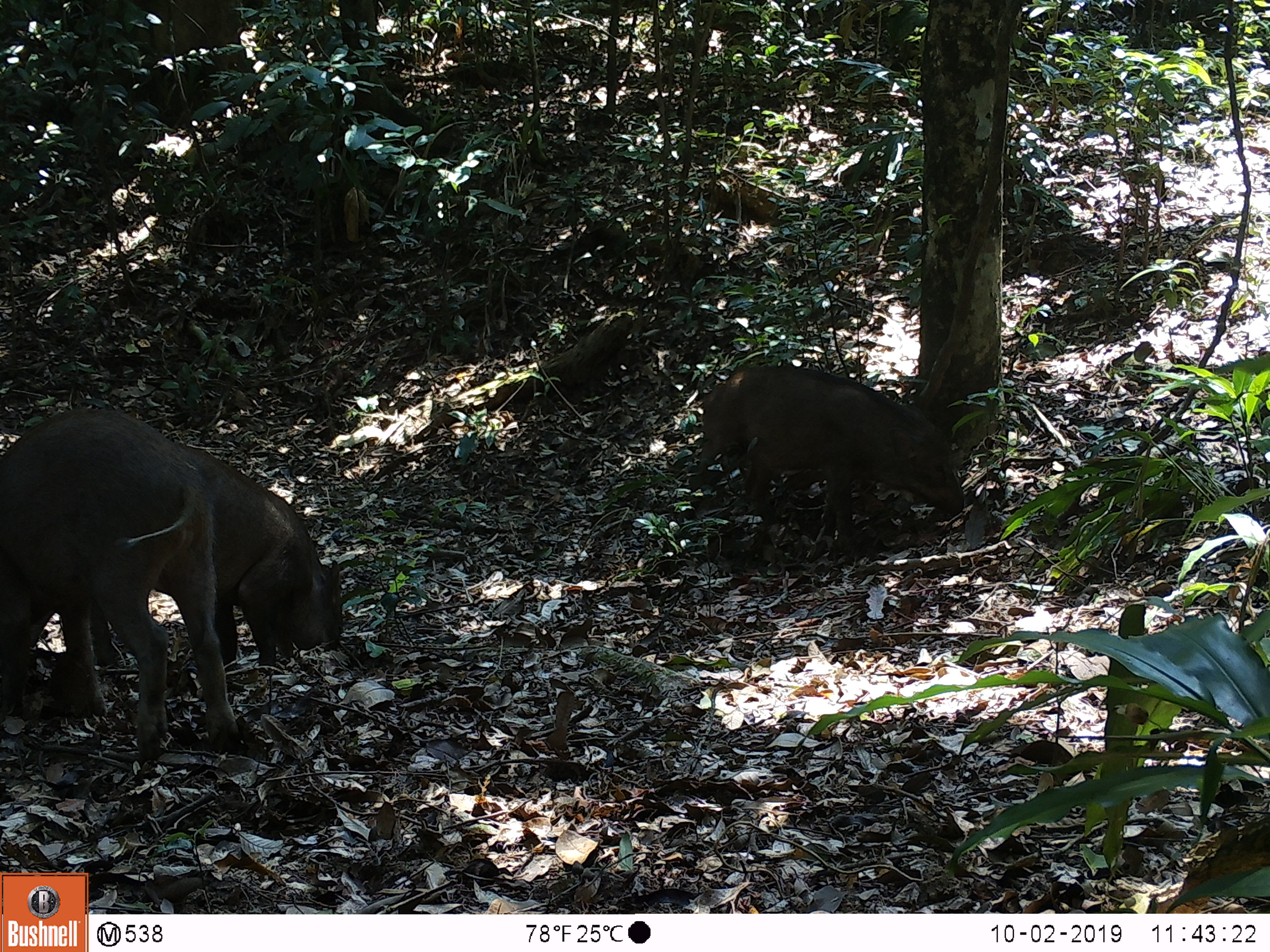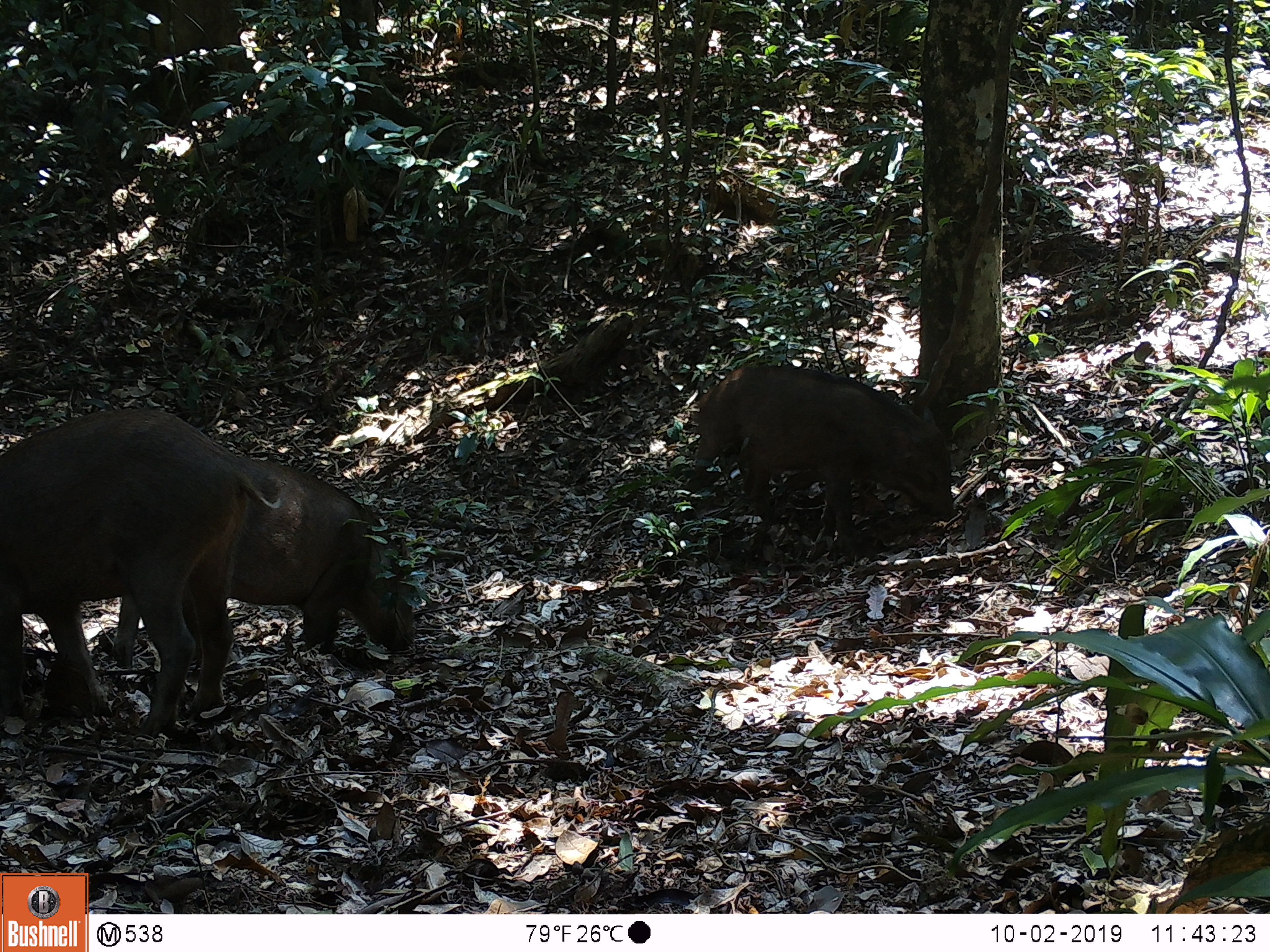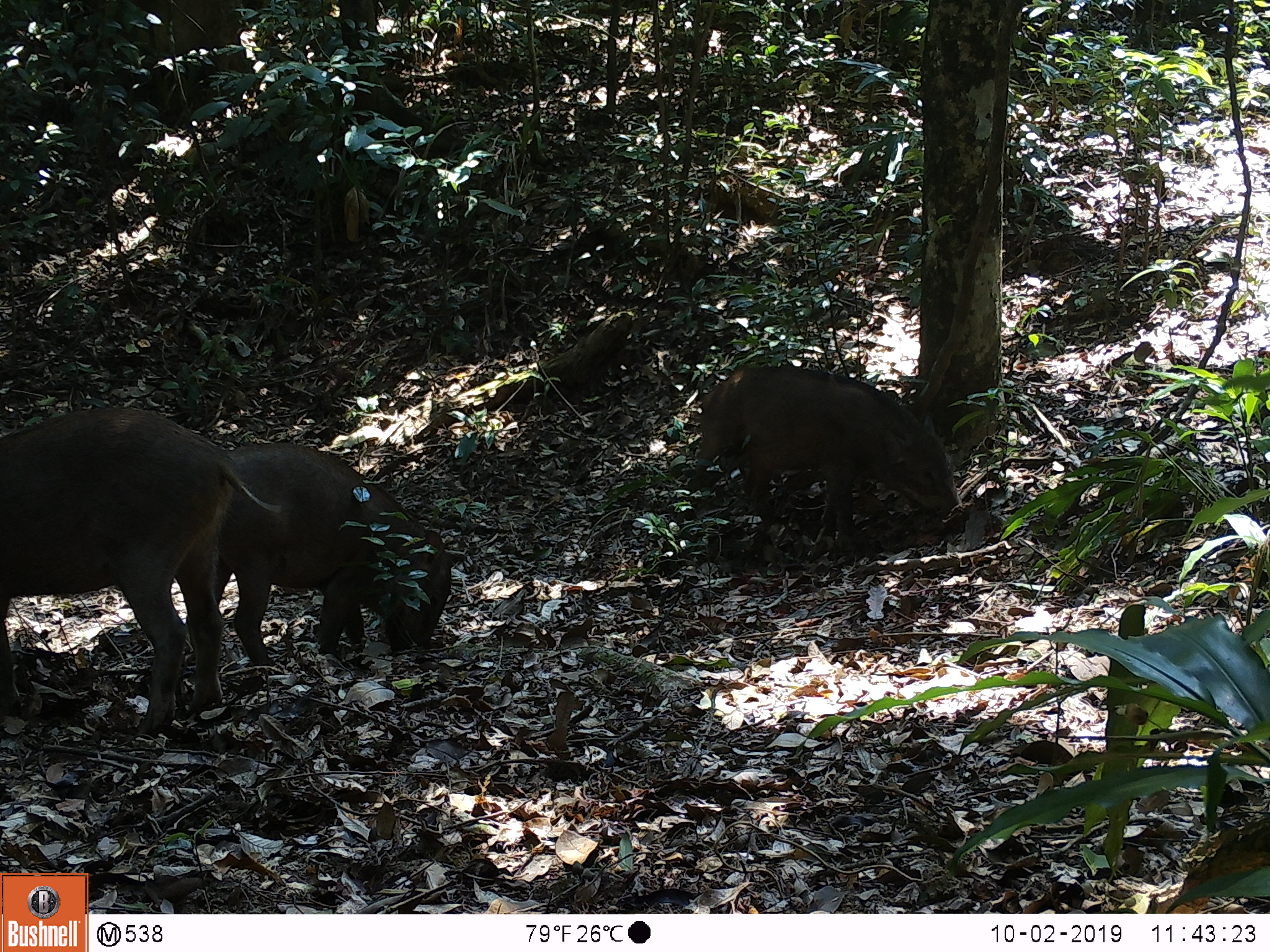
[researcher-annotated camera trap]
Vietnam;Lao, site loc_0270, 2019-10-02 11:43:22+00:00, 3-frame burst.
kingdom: Animalia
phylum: Chordata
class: Mammalia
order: Artiodactyla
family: Suidae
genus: Sus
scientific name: Sus scrofa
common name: eurasian wild pig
Eurasian wild pig (Sus scrofa). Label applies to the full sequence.